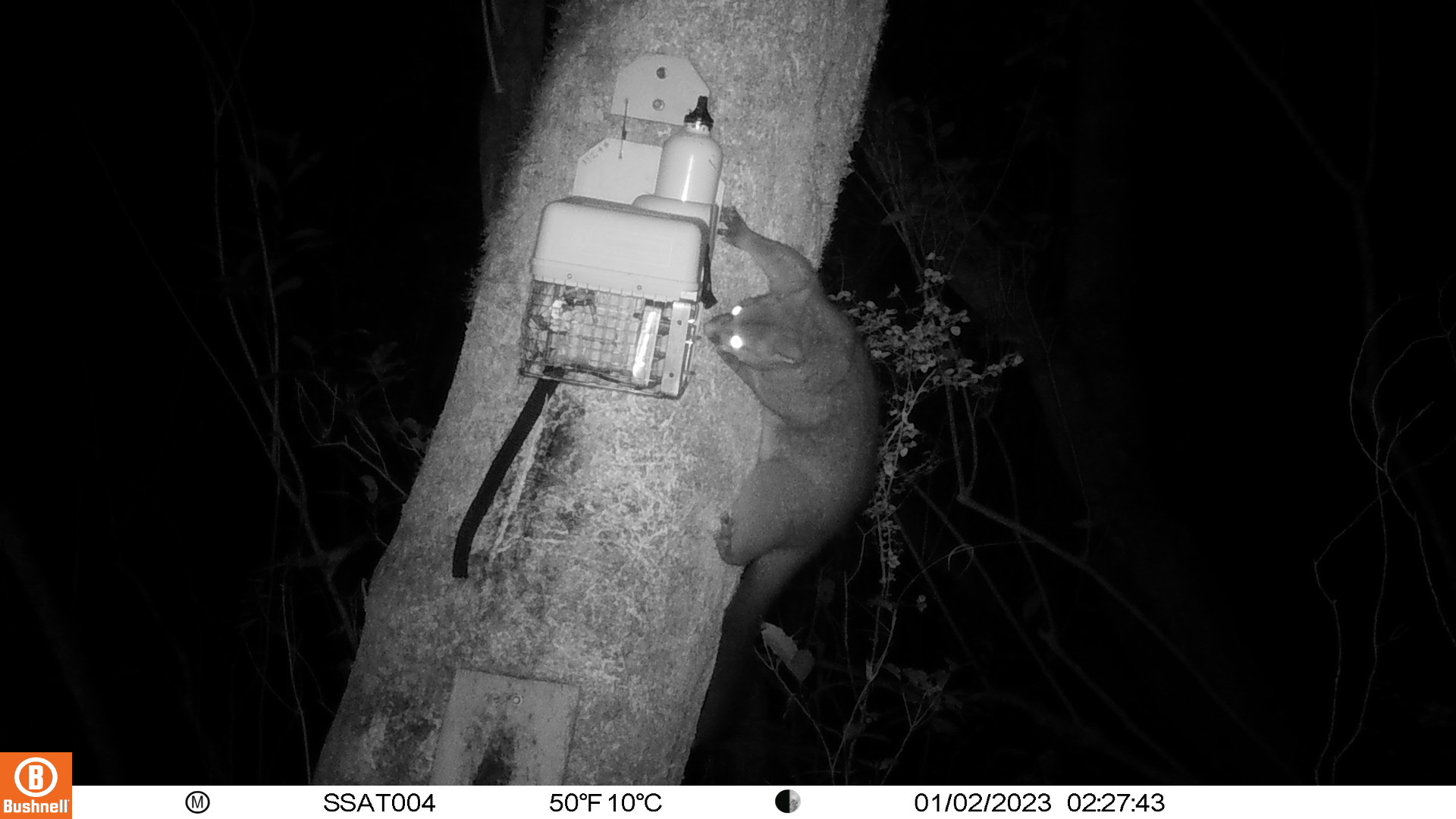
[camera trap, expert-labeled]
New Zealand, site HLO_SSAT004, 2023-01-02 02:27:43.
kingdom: Animalia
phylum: Chordata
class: Mammalia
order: Diprotodontia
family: Phalangeridae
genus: Trichosurus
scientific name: Trichosurus vulpecula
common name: common brushtail possum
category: possum